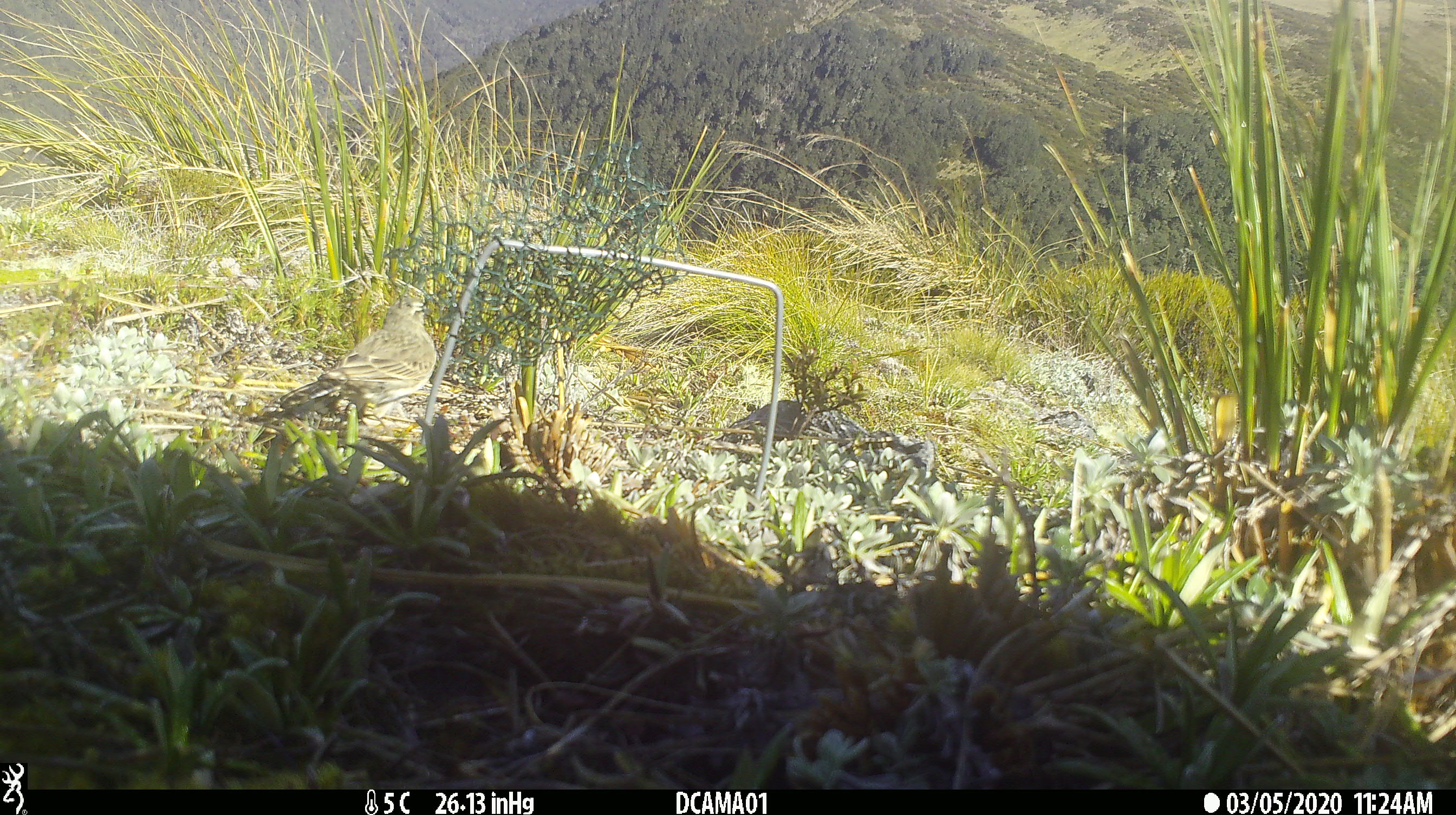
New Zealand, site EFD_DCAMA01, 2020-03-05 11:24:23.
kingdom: Animalia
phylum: Chordata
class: Aves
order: Passeriformes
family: Motacillidae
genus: Anthus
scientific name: Anthus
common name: pipit